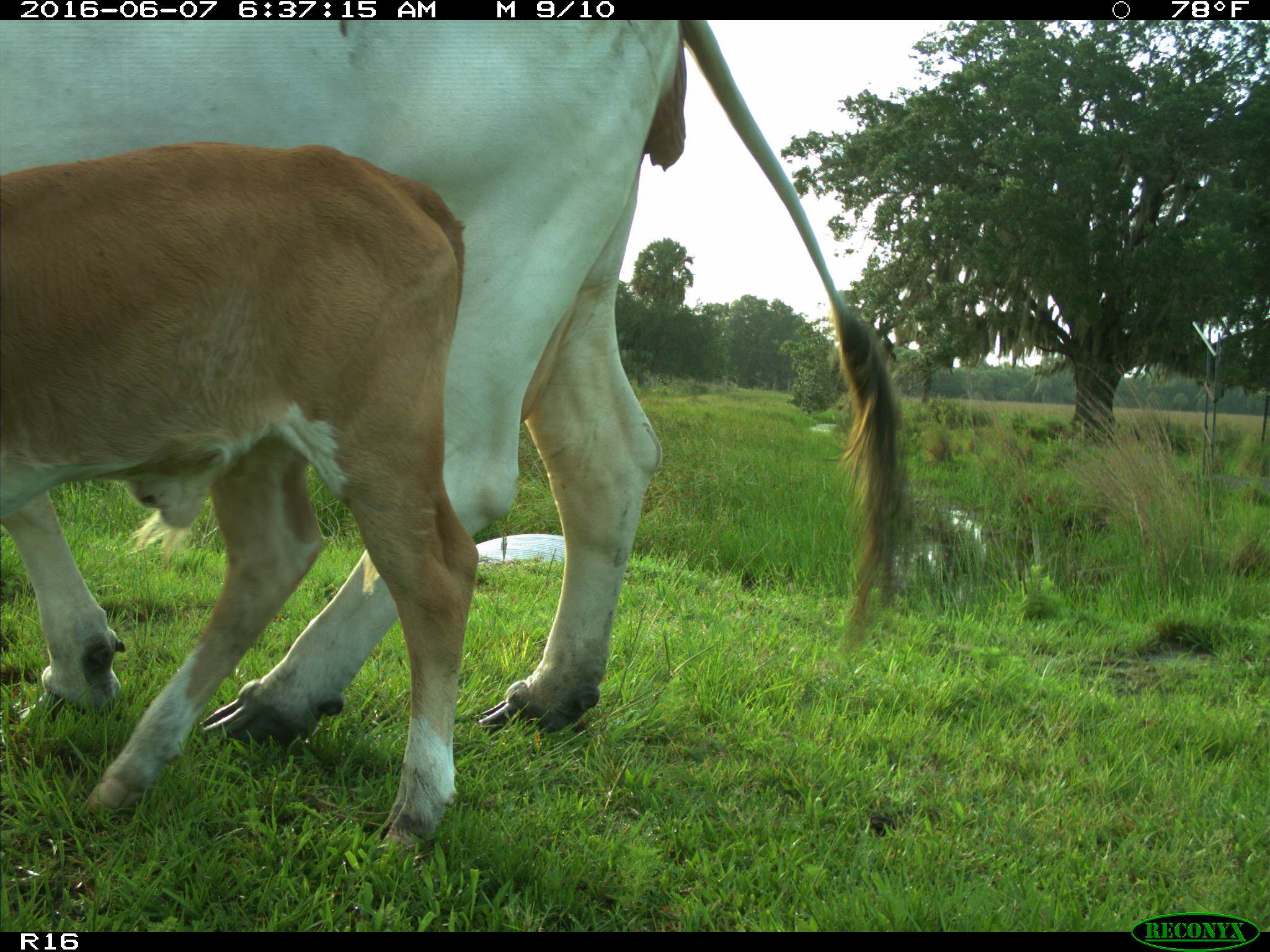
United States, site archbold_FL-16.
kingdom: Animalia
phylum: Chordata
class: Mammalia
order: Artiodactyla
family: Bovidae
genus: Bos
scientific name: Bos taurus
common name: domestic cow